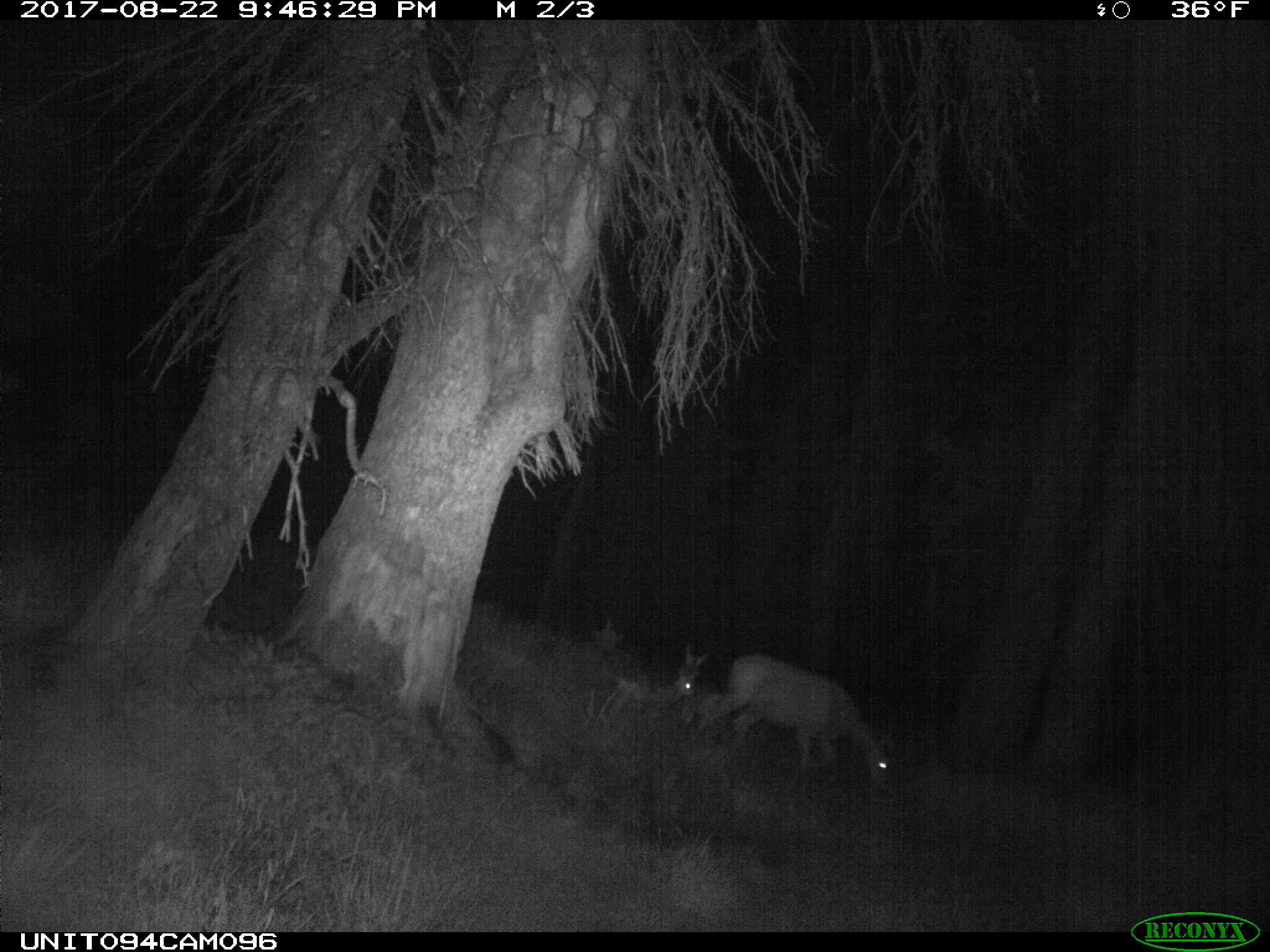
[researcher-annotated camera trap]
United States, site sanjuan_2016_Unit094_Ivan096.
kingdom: Animalia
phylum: Chordata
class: Mammalia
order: Artiodactyla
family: Cervidae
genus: Odocoileus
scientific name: Odocoileus hemionus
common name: mule deer